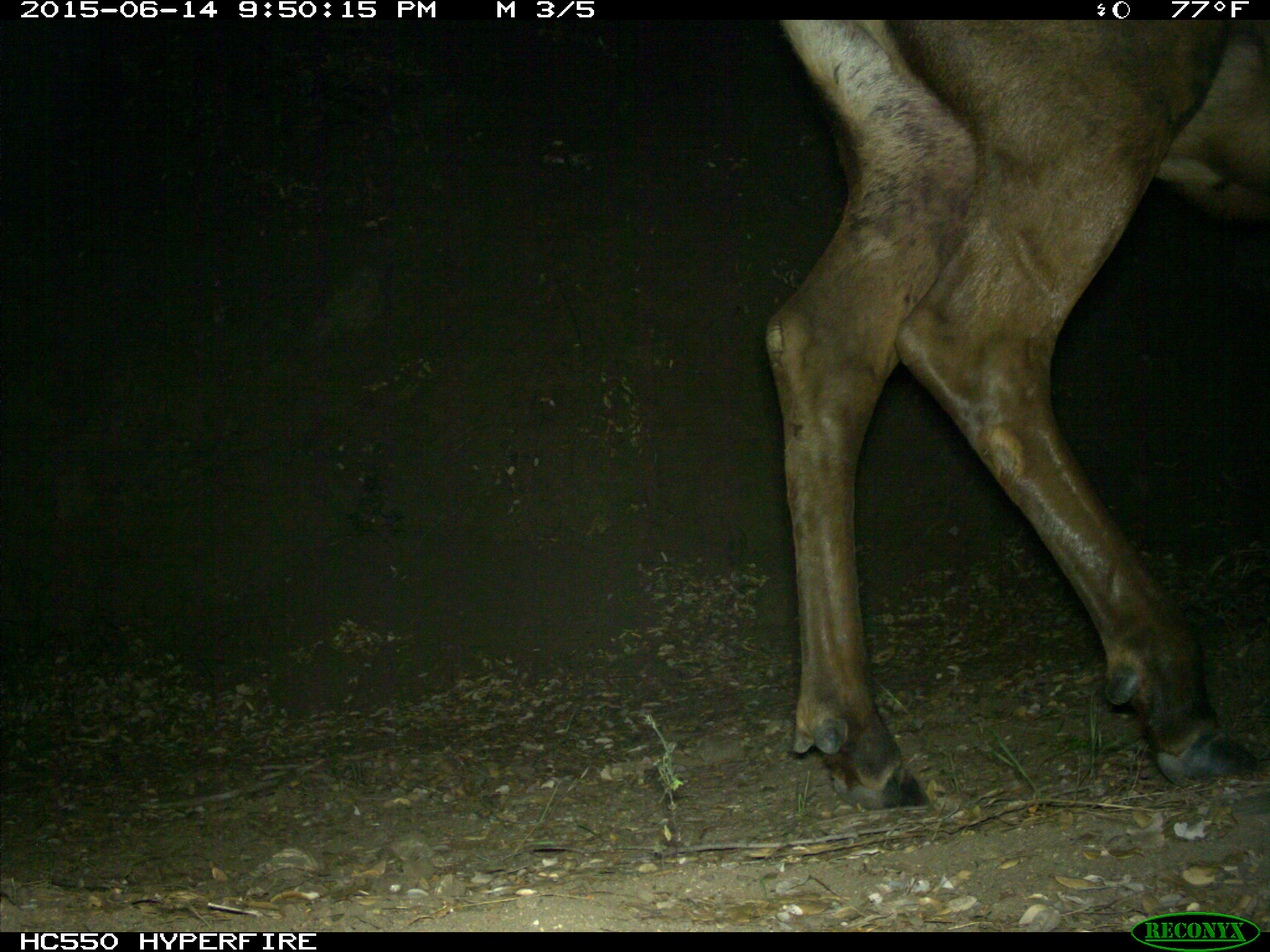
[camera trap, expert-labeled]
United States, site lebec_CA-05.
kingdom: Animalia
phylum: Chordata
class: Mammalia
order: Artiodactyla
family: Cervidae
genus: Cervus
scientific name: Cervus canadensis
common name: elk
Cervus canadensis (elk).